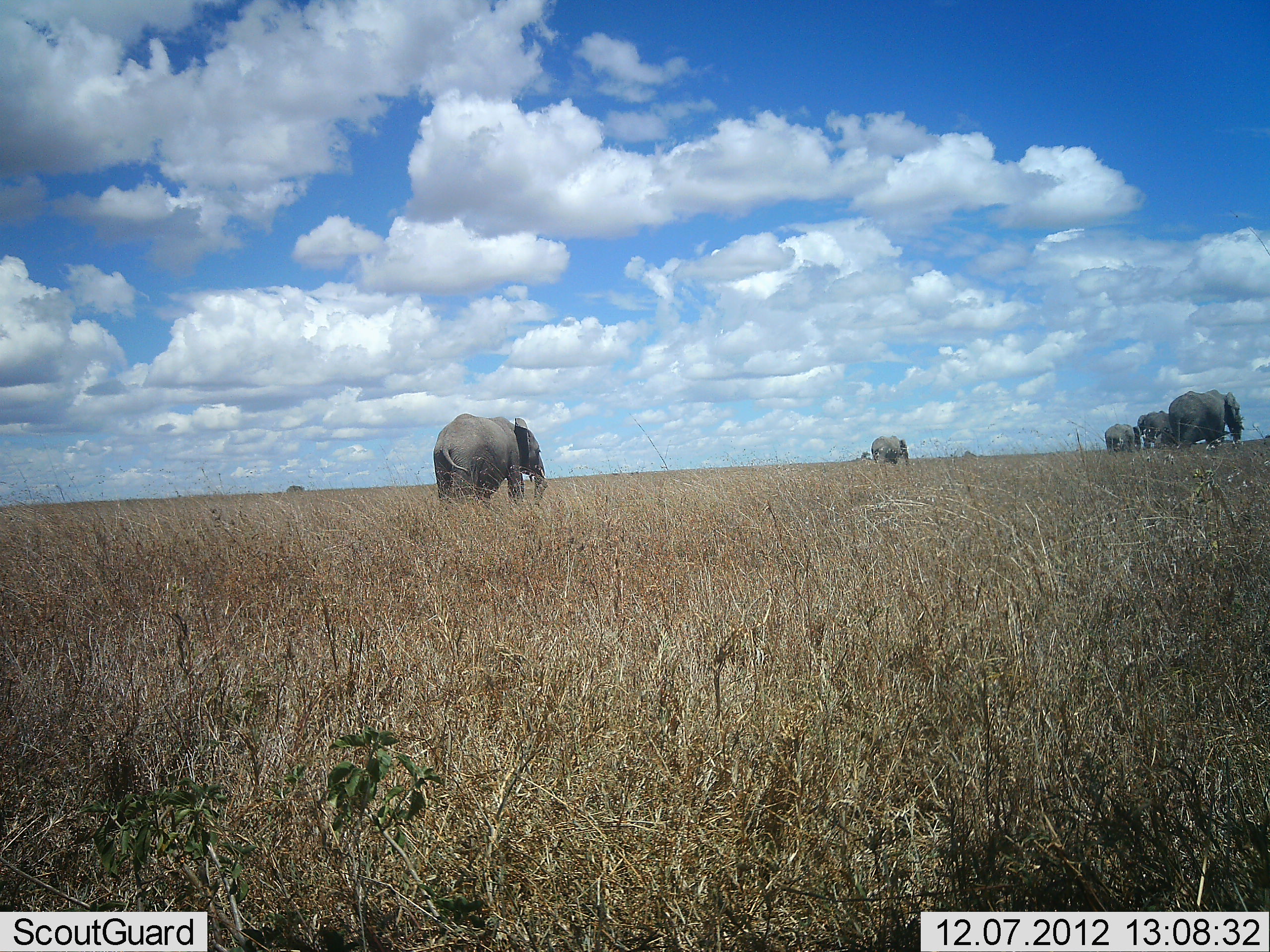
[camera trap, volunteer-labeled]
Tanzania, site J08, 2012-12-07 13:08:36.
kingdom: Animalia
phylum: Chordata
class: Mammalia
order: Proboscidea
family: Elephantidae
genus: Loxodonta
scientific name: Loxodonta africana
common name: african bush elephant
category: elephant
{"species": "elephant (african bush elephant) (Loxodonta africana)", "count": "5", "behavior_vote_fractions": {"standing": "20%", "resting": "0%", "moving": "90%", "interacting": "0%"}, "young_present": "20%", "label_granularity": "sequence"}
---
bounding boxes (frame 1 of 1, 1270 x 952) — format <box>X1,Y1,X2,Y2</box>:
animal: <box>432,413,549,502</box>; <box>1167,389,1246,445</box>; <box>1137,410,1179,448</box>; <box>1104,423,1142,451</box>